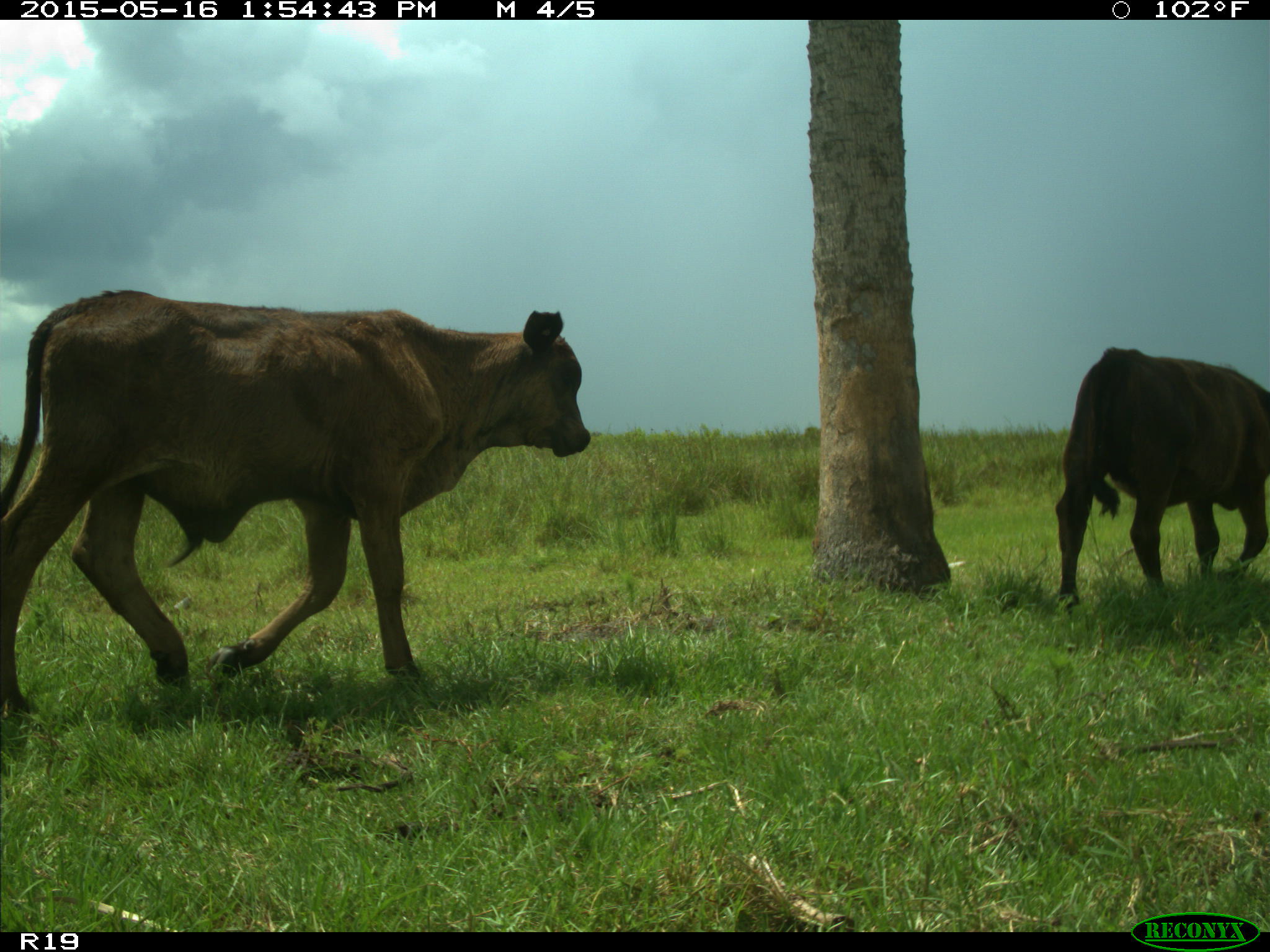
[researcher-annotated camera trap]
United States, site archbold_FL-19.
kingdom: Animalia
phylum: Chordata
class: Mammalia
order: Artiodactyla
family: Bovidae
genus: Bos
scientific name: Bos taurus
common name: domestic cow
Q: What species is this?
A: Bos taurus (domestic cow).